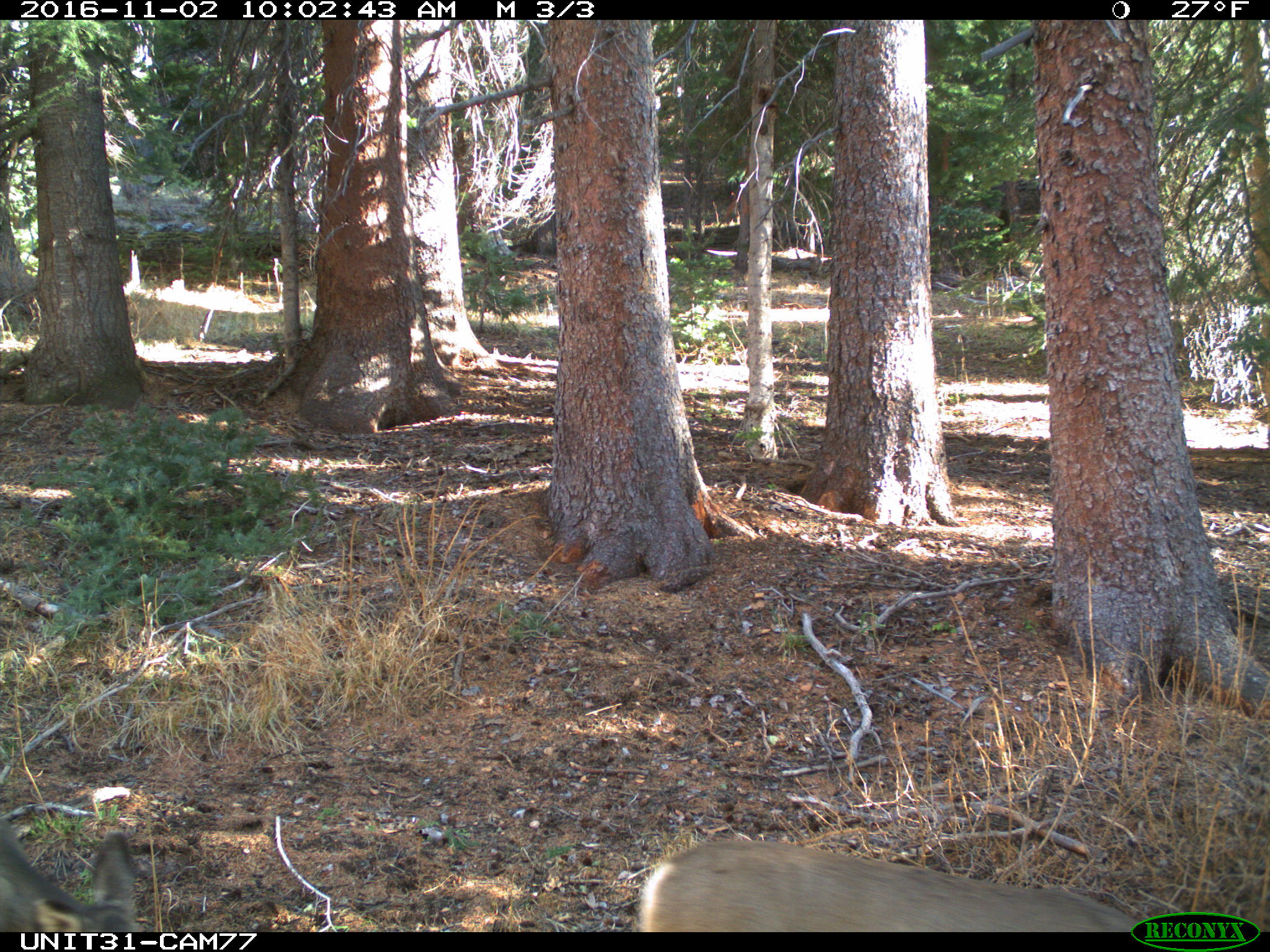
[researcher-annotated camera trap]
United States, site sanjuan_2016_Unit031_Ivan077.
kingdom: Animalia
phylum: Chordata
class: Mammalia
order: Artiodactyla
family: Cervidae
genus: Odocoileus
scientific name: Odocoileus hemionus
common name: mule deer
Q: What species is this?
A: Odocoileus hemionus (mule deer).